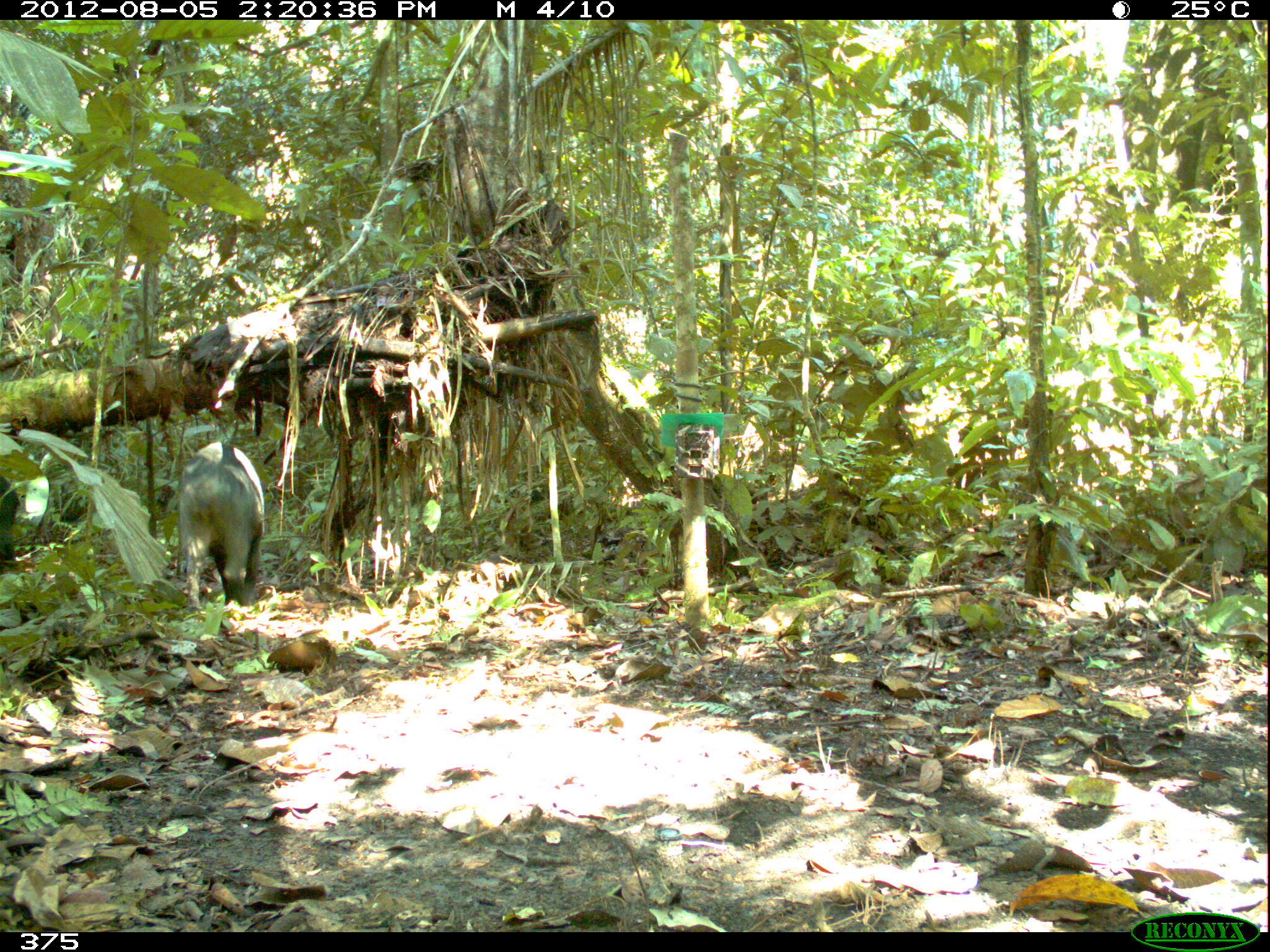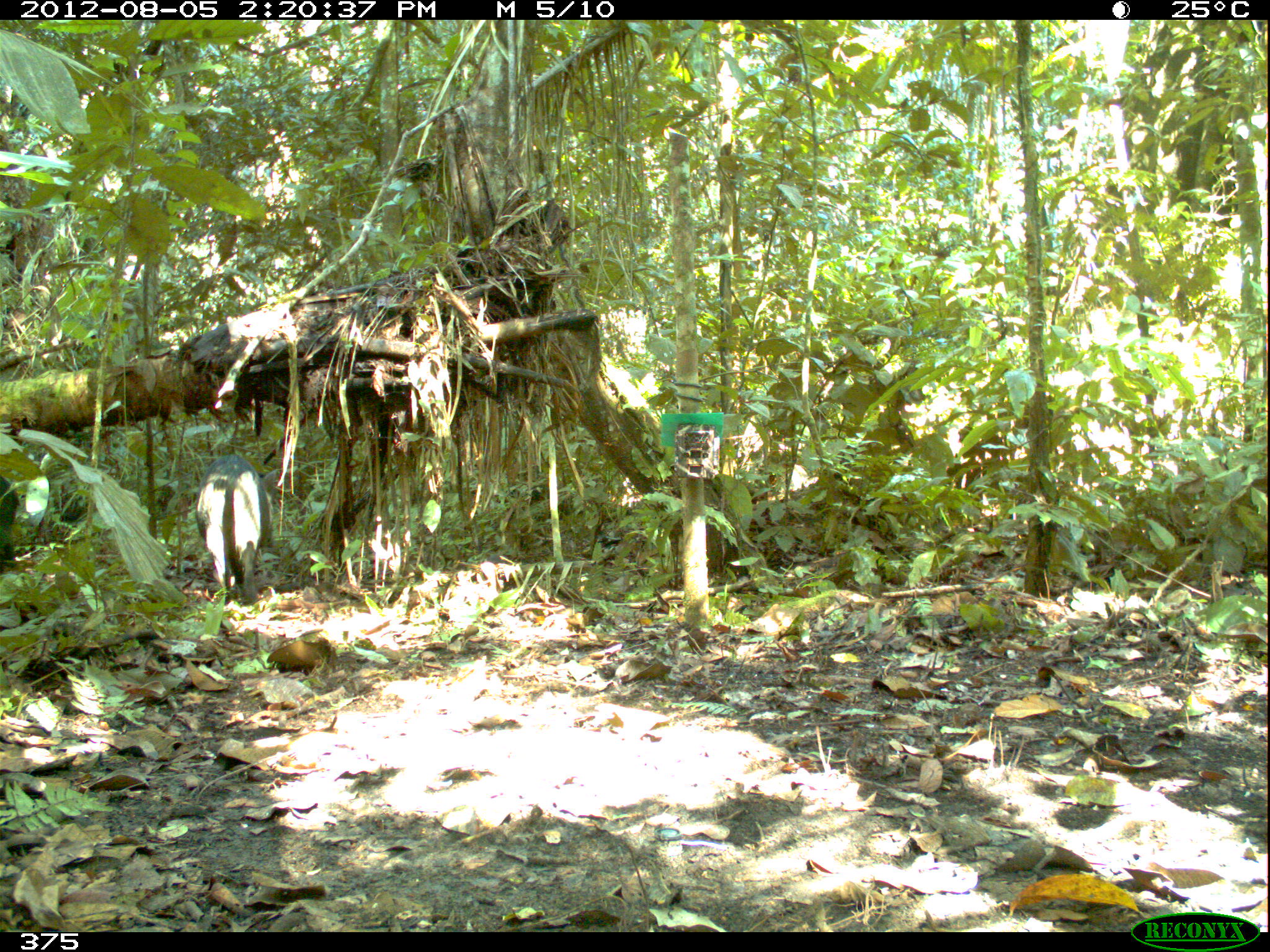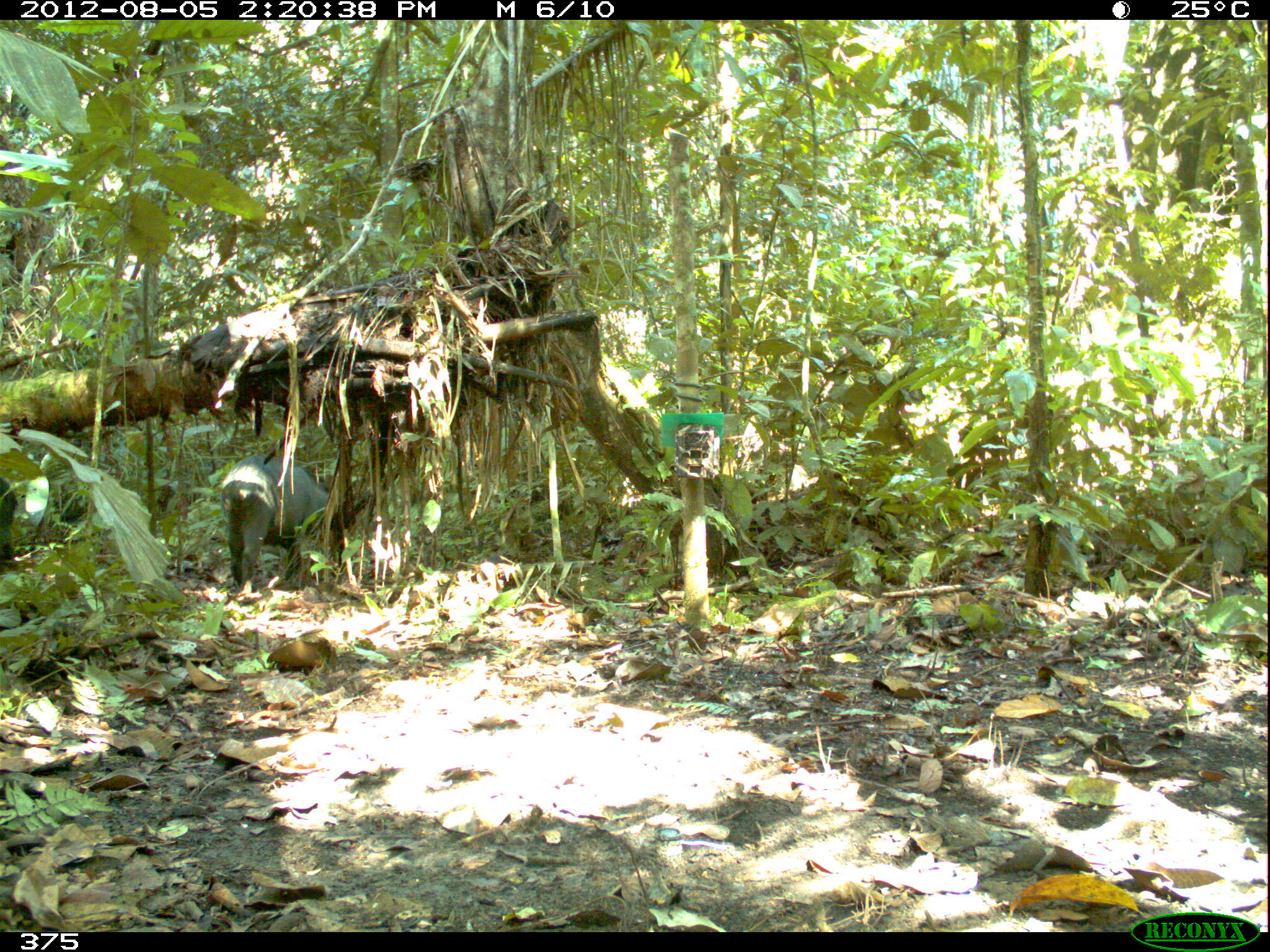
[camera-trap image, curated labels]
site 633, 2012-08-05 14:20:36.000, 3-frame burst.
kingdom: Animalia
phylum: Chordata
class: Mammalia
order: Artiodactyla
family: Tayassuidae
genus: Tayassu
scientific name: Tayassu pecari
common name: white-lipped peccary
Tayassu pecari (white-lipped peccary).